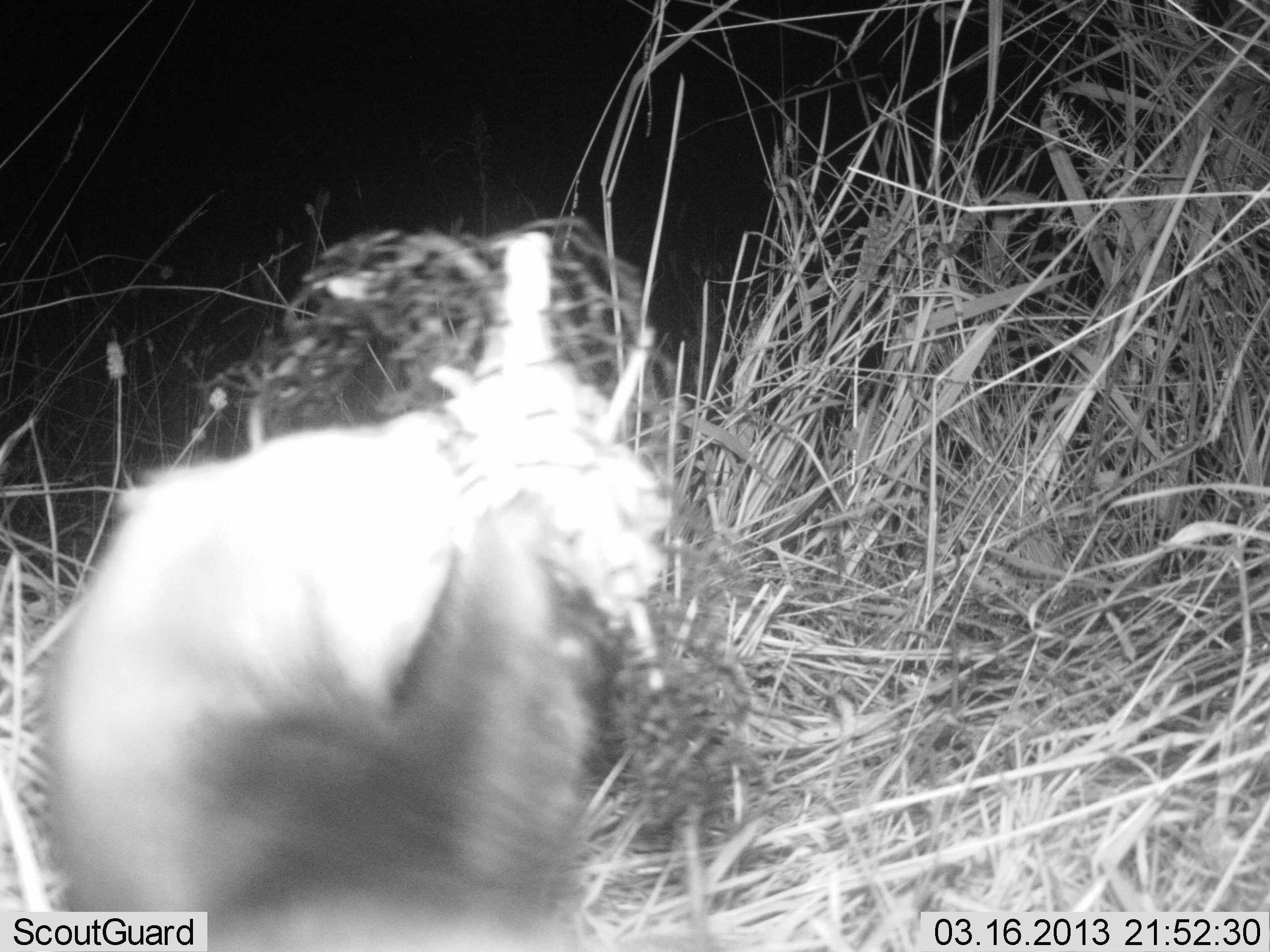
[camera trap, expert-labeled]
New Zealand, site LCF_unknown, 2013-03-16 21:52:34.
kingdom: Animalia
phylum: Chordata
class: Mammalia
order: Carnivora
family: Mustelidae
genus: Mustela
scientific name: Mustela furo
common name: ferret